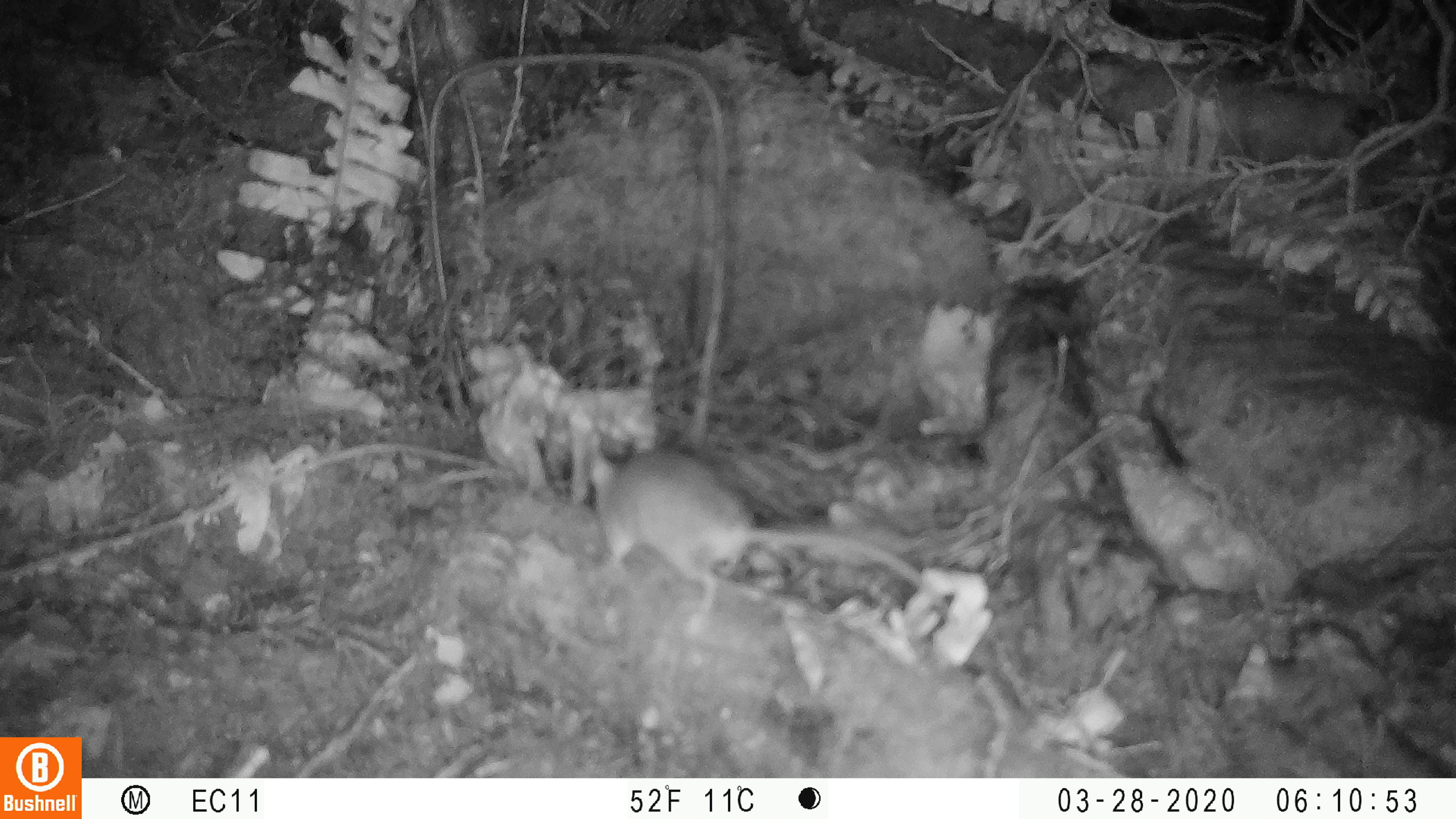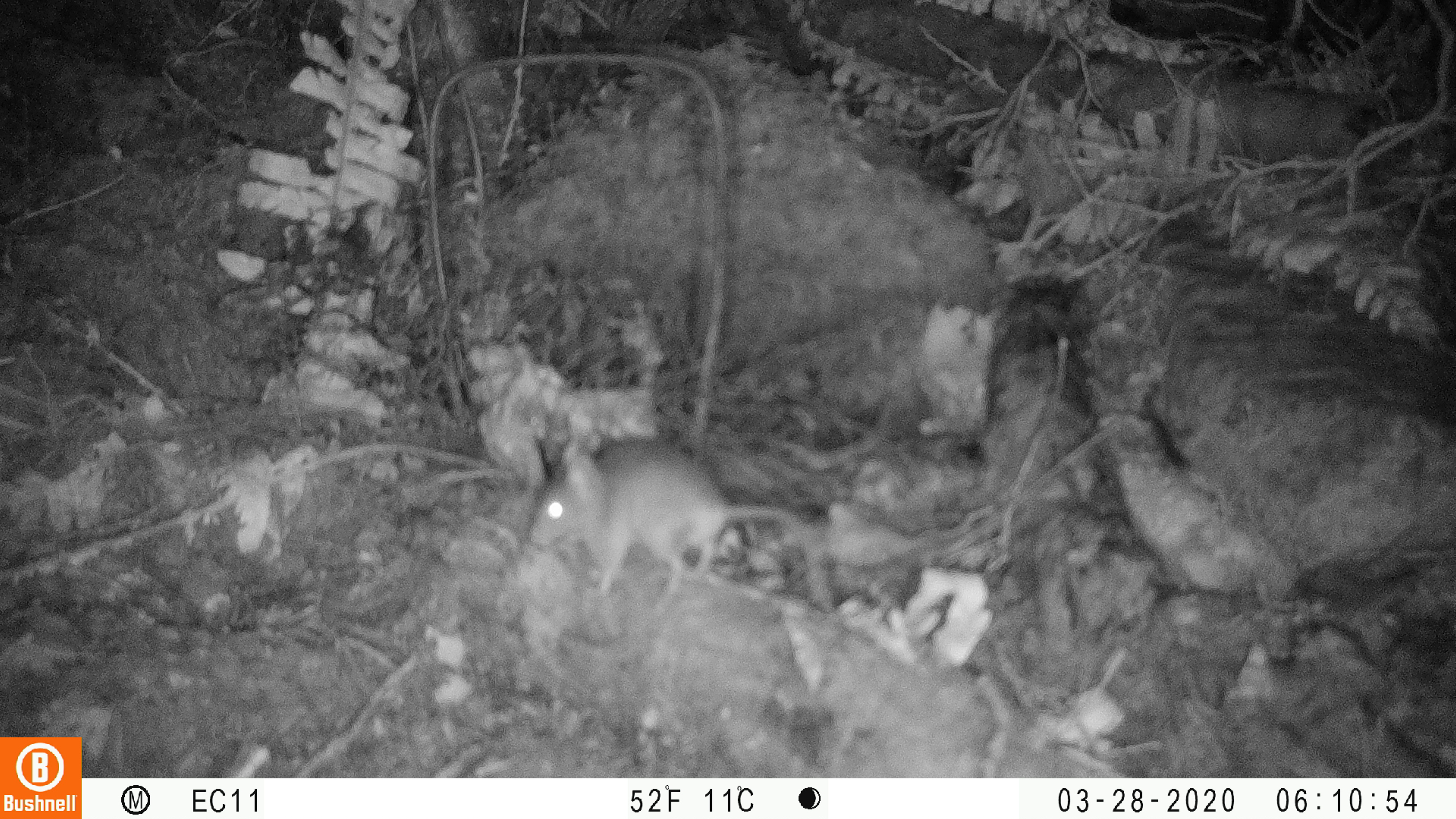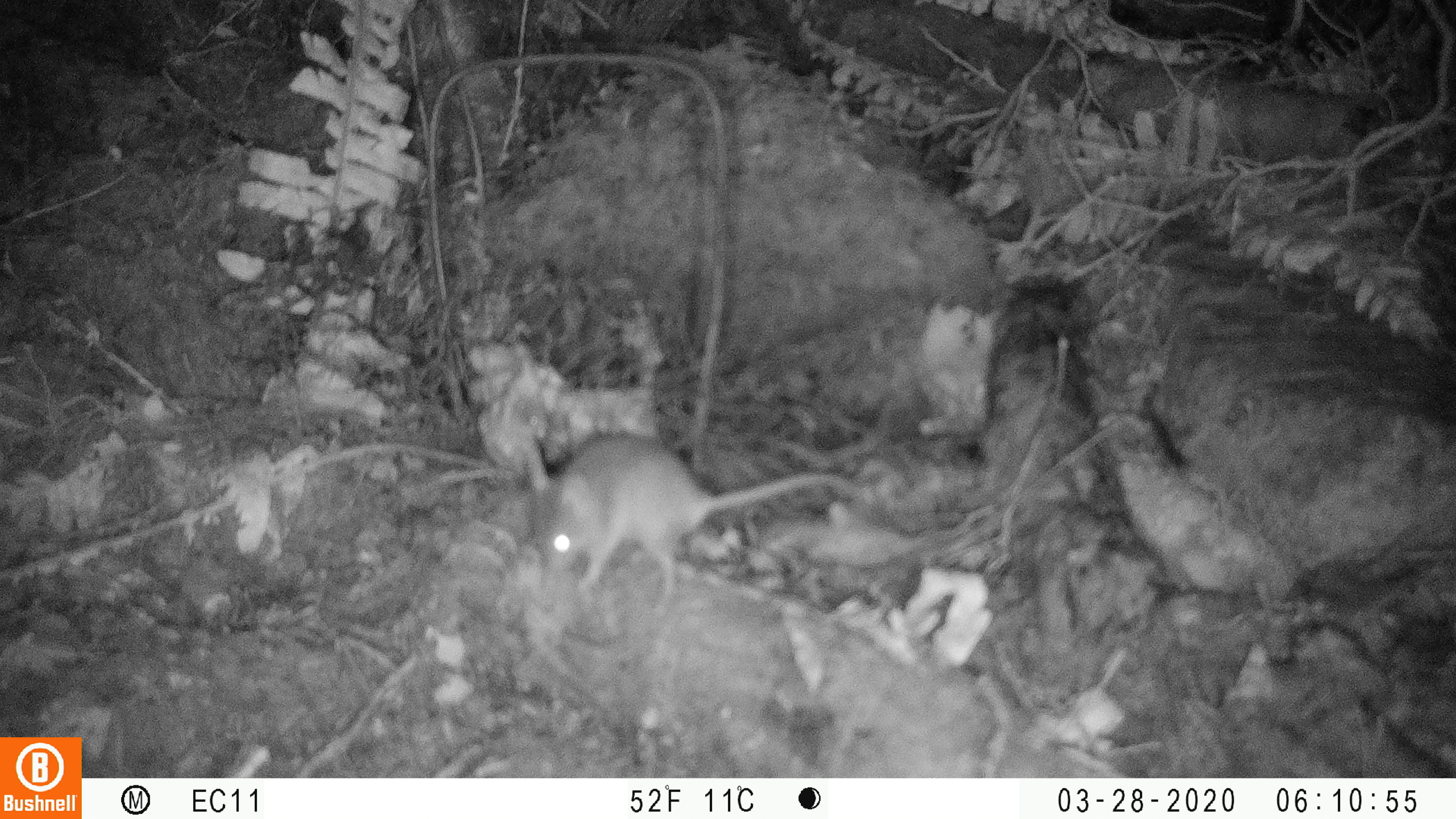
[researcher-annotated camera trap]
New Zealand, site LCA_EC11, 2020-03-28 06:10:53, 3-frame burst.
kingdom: Animalia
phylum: Chordata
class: Mammalia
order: Rodentia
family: Muridae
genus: Rattus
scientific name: Rattus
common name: rat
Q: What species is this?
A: Rat (Rattus).